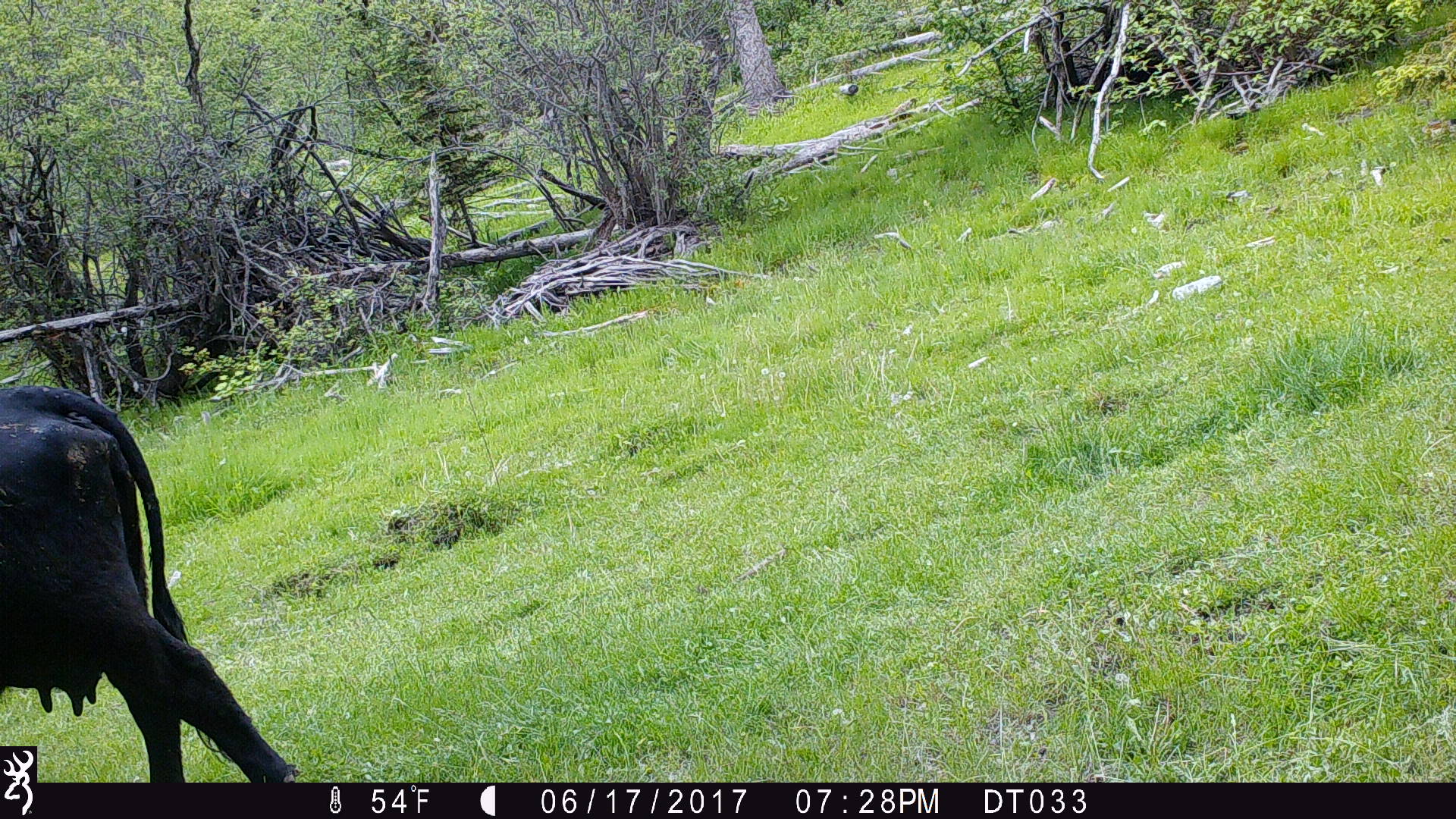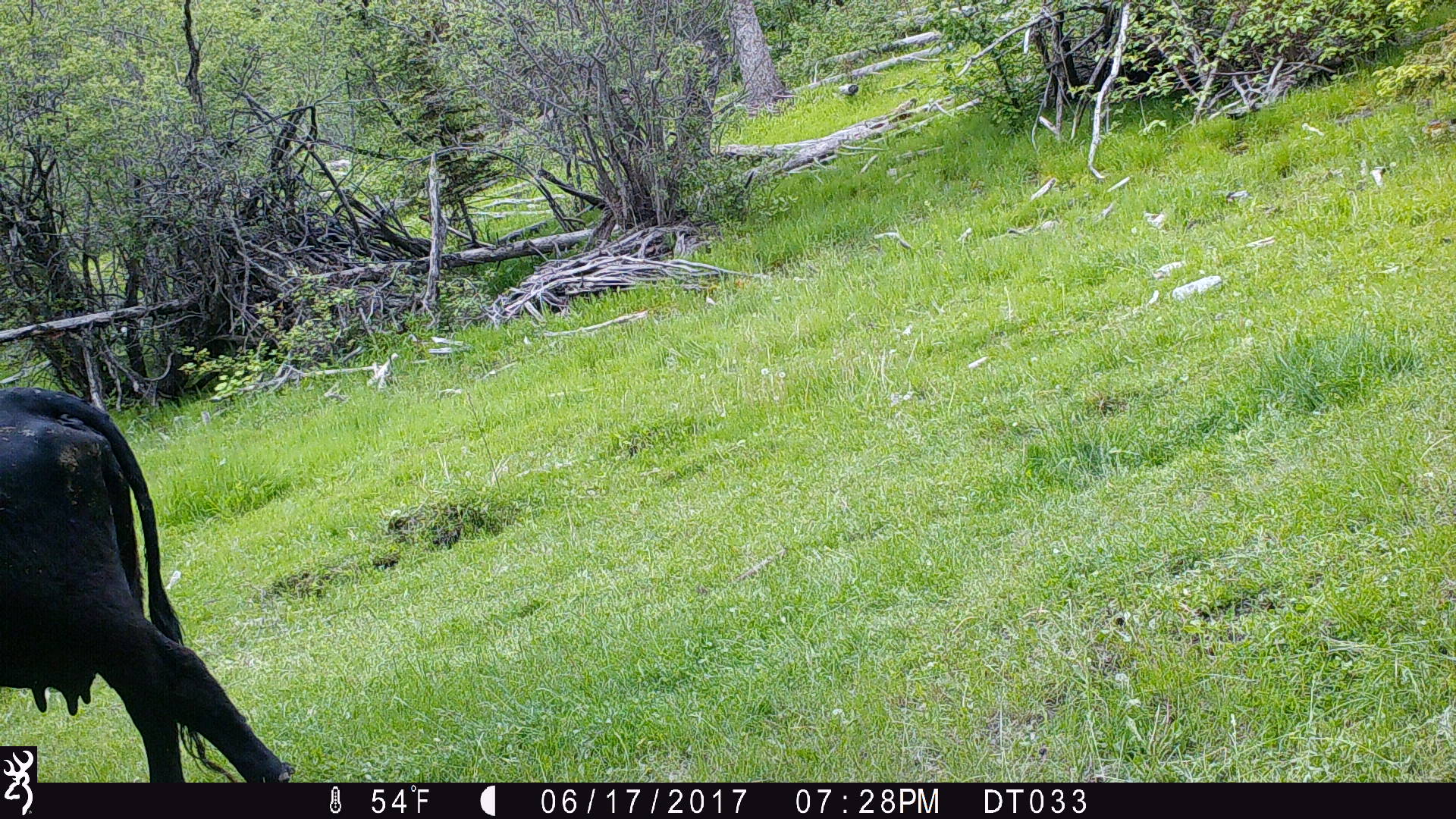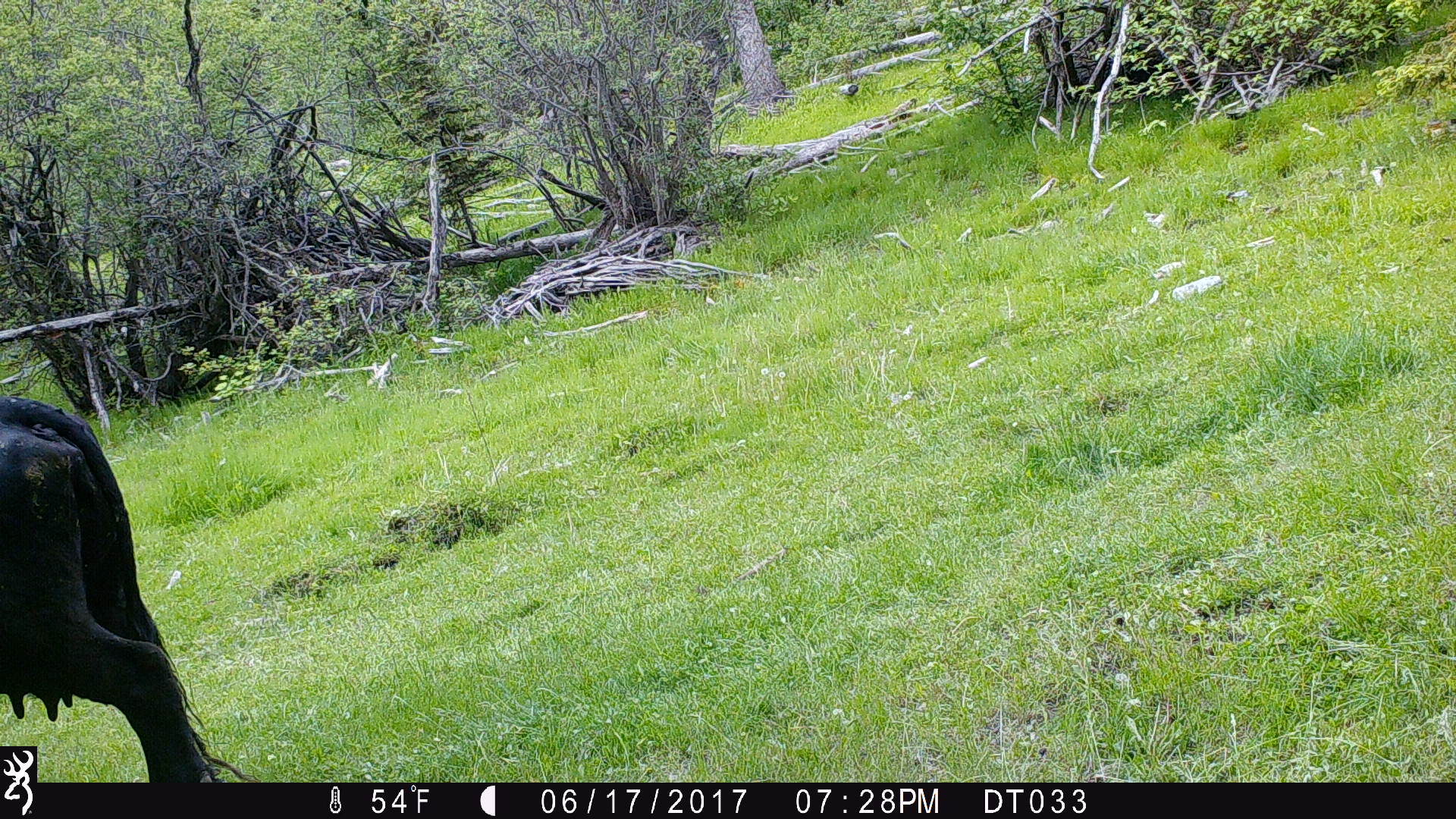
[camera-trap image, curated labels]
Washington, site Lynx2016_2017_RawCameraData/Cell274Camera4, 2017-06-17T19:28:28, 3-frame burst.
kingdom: Animalia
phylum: Chordata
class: Mammalia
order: Artiodactyla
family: Bovidae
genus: Bos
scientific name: Bos taurus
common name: domestic cattle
Domestic cattle (Bos taurus). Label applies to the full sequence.